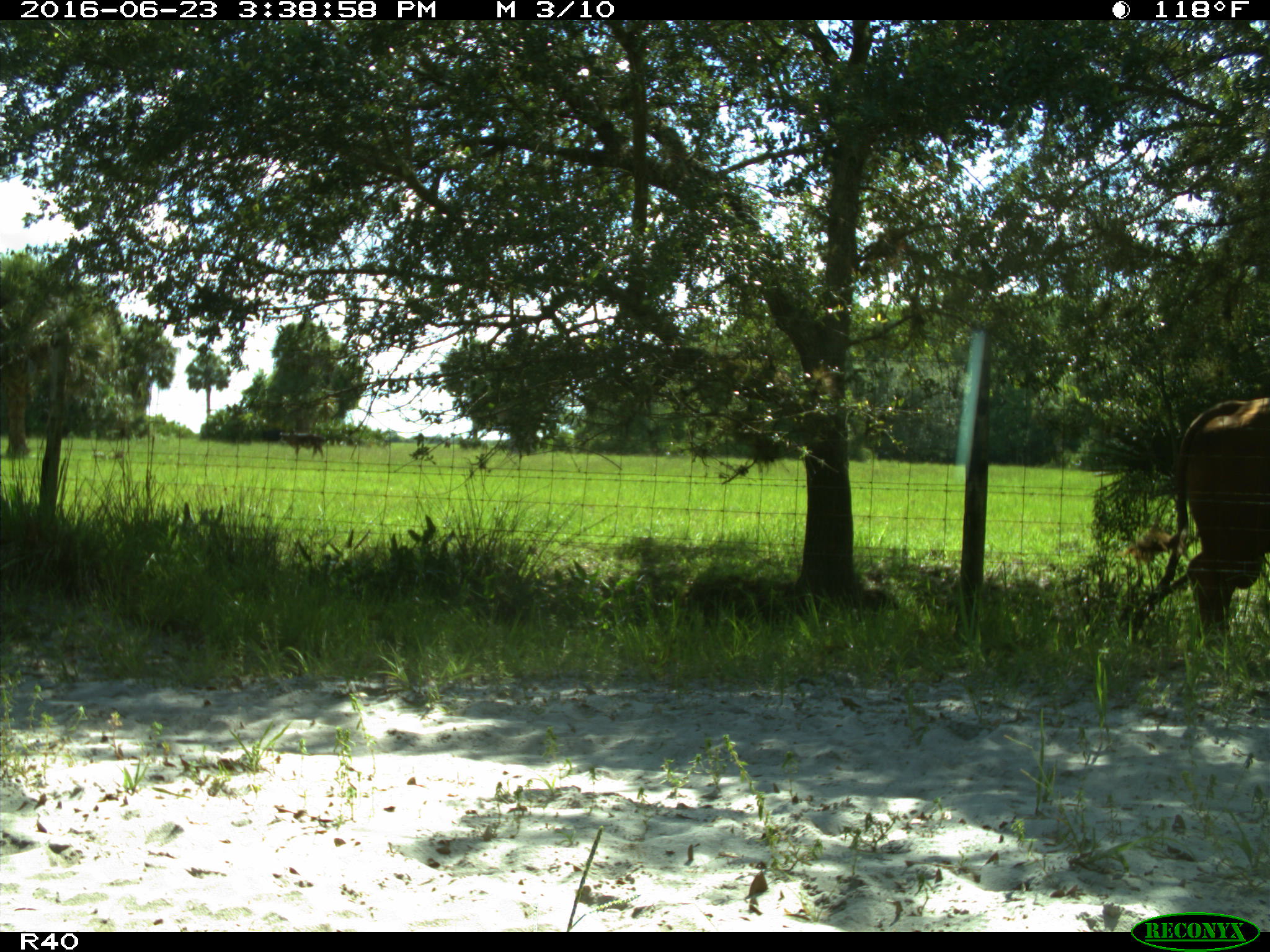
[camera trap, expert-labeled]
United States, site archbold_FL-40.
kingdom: Animalia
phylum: Chordata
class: Mammalia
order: Artiodactyla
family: Bovidae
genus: Bos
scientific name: Bos taurus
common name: domestic cow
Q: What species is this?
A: Bos taurus (domestic cow).